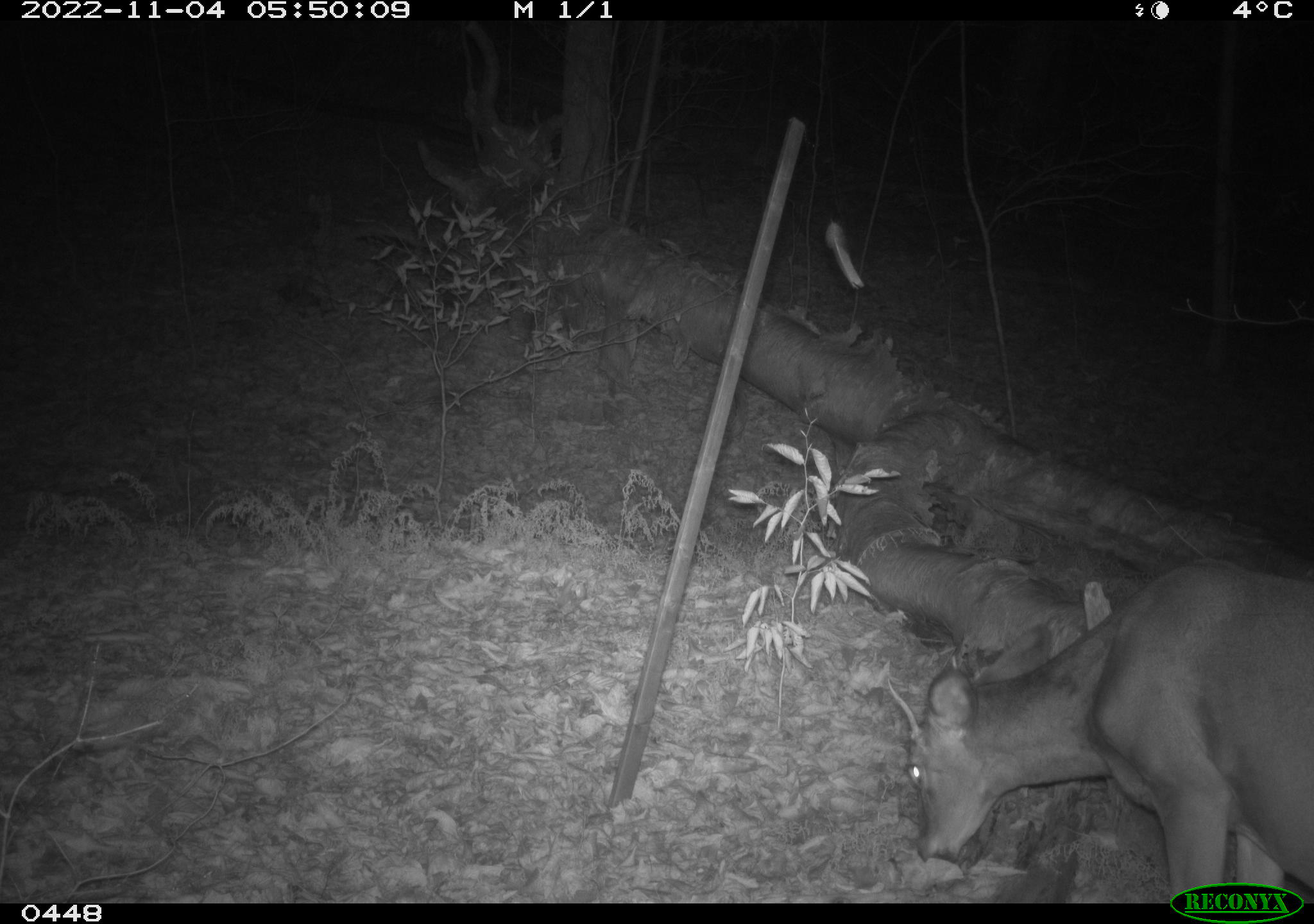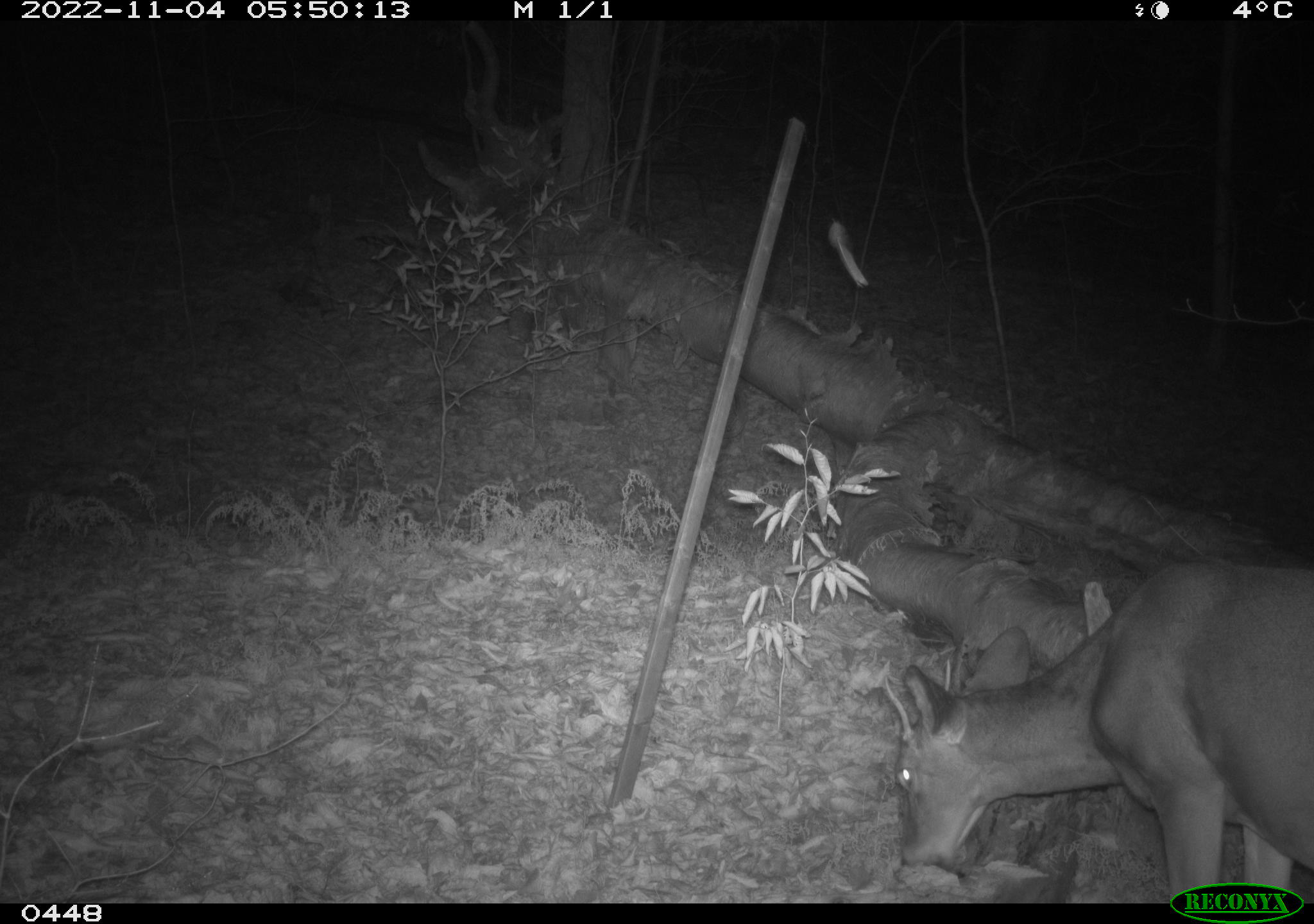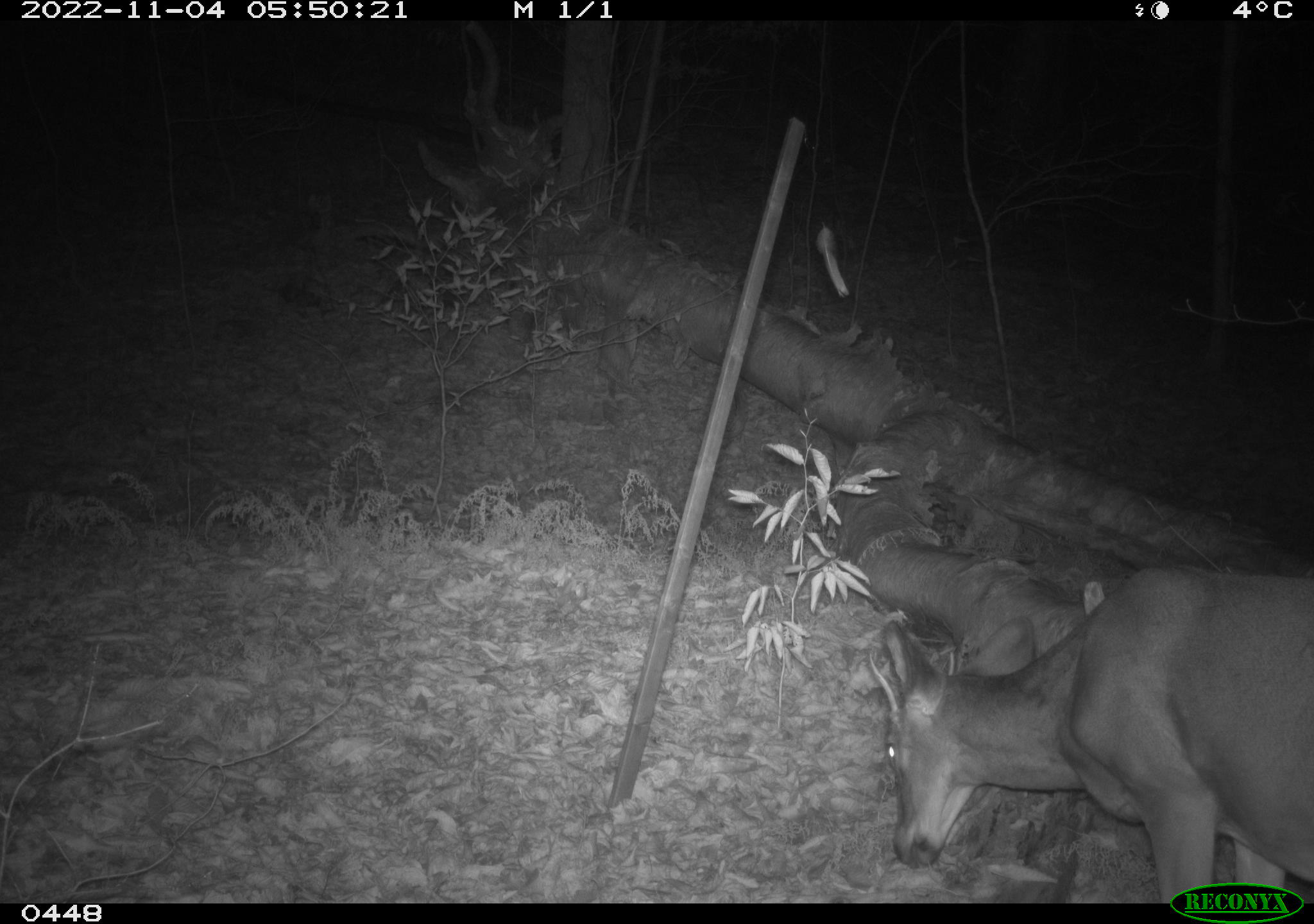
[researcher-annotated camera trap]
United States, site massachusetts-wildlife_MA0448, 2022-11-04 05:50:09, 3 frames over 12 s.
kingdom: Animalia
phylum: Chordata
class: Mammalia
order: Artiodactyla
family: Cervidae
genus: Odocoileus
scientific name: Odocoileus virginianus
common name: white-tailed deer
White-tailed deer (Odocoileus virginianus).